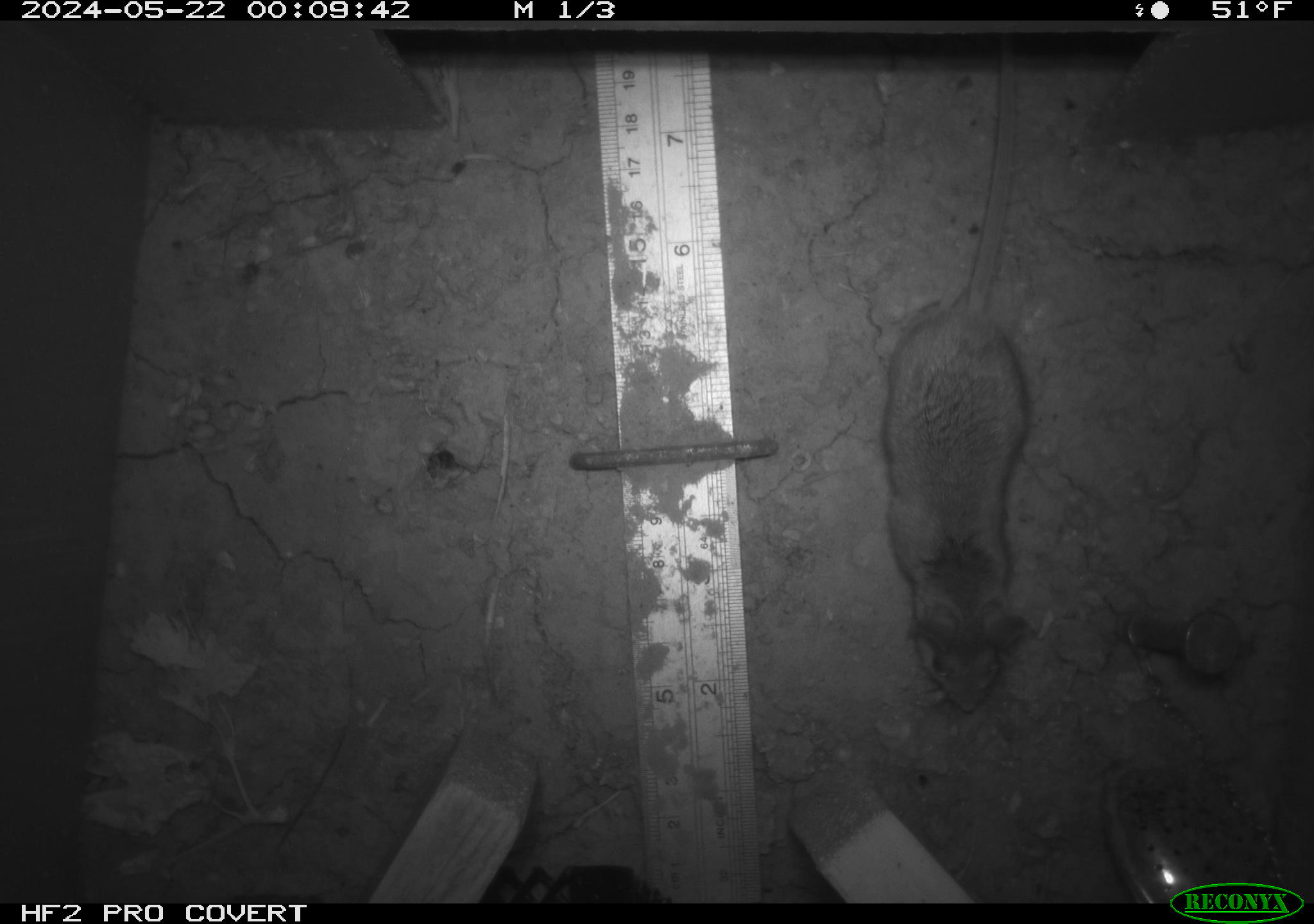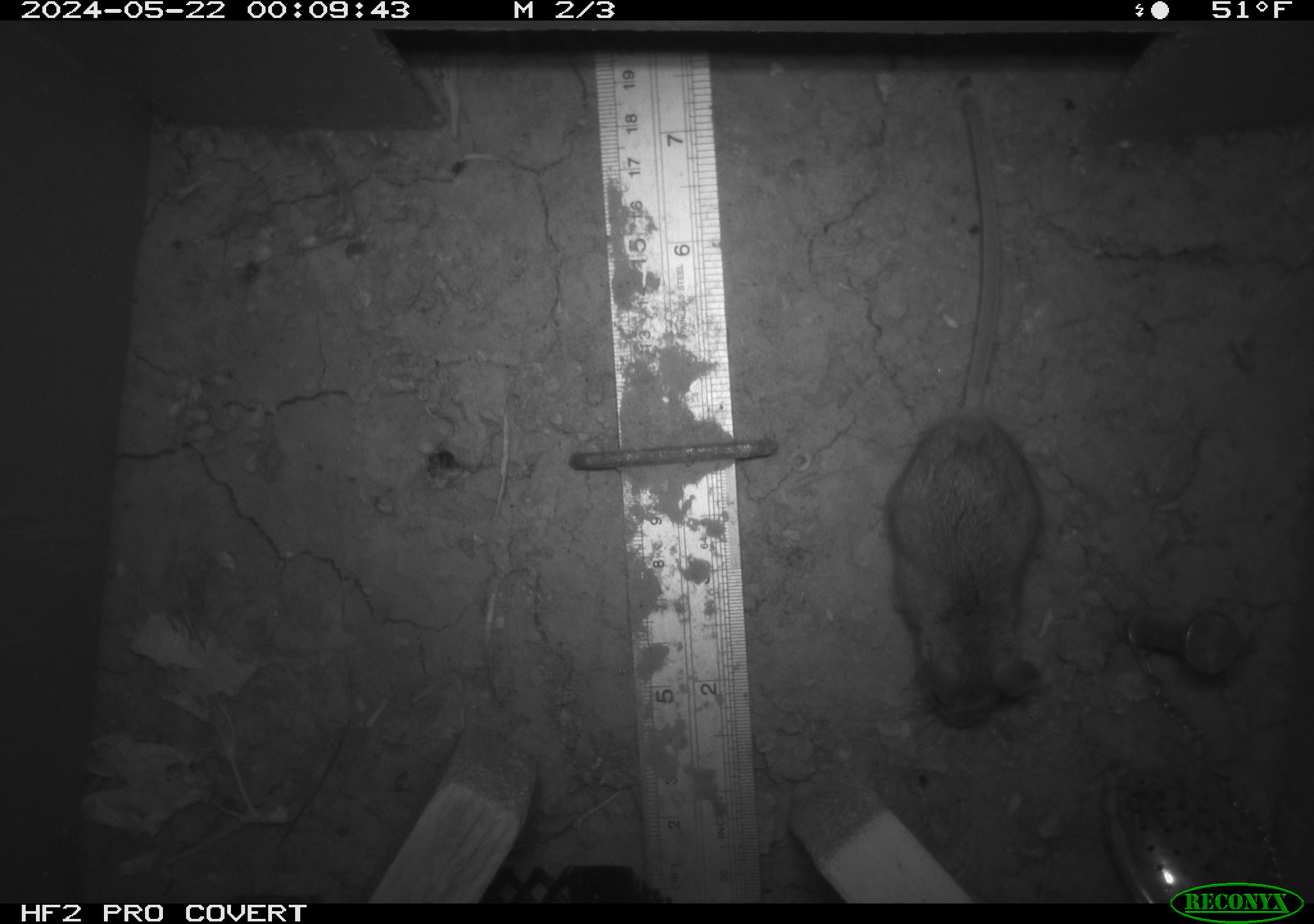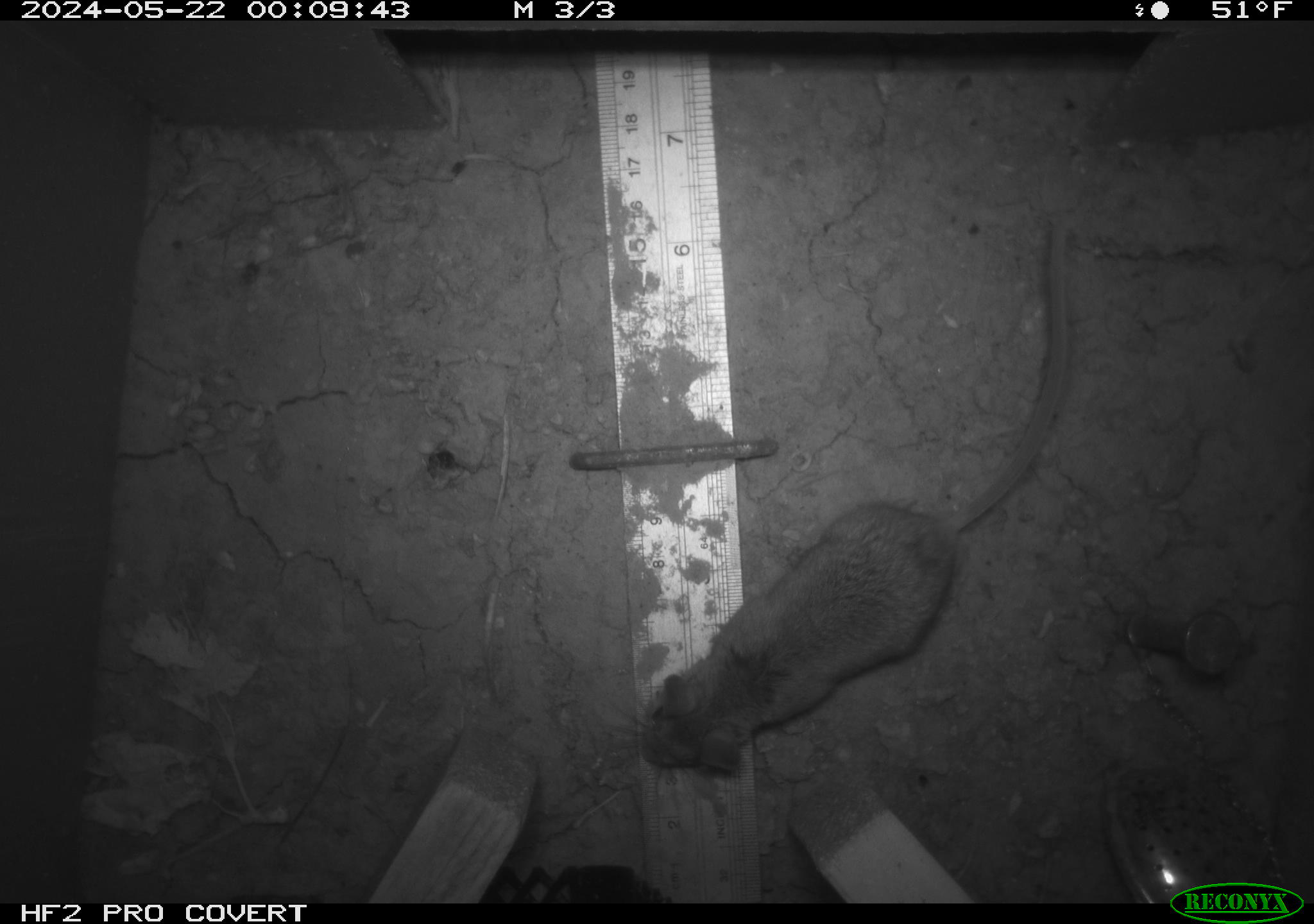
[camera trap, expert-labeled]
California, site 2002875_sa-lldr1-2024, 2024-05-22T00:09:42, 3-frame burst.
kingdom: Animalia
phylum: Chordata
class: Mammalia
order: Rodentia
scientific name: Rodentia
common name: rodent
Rodent (Rodentia).